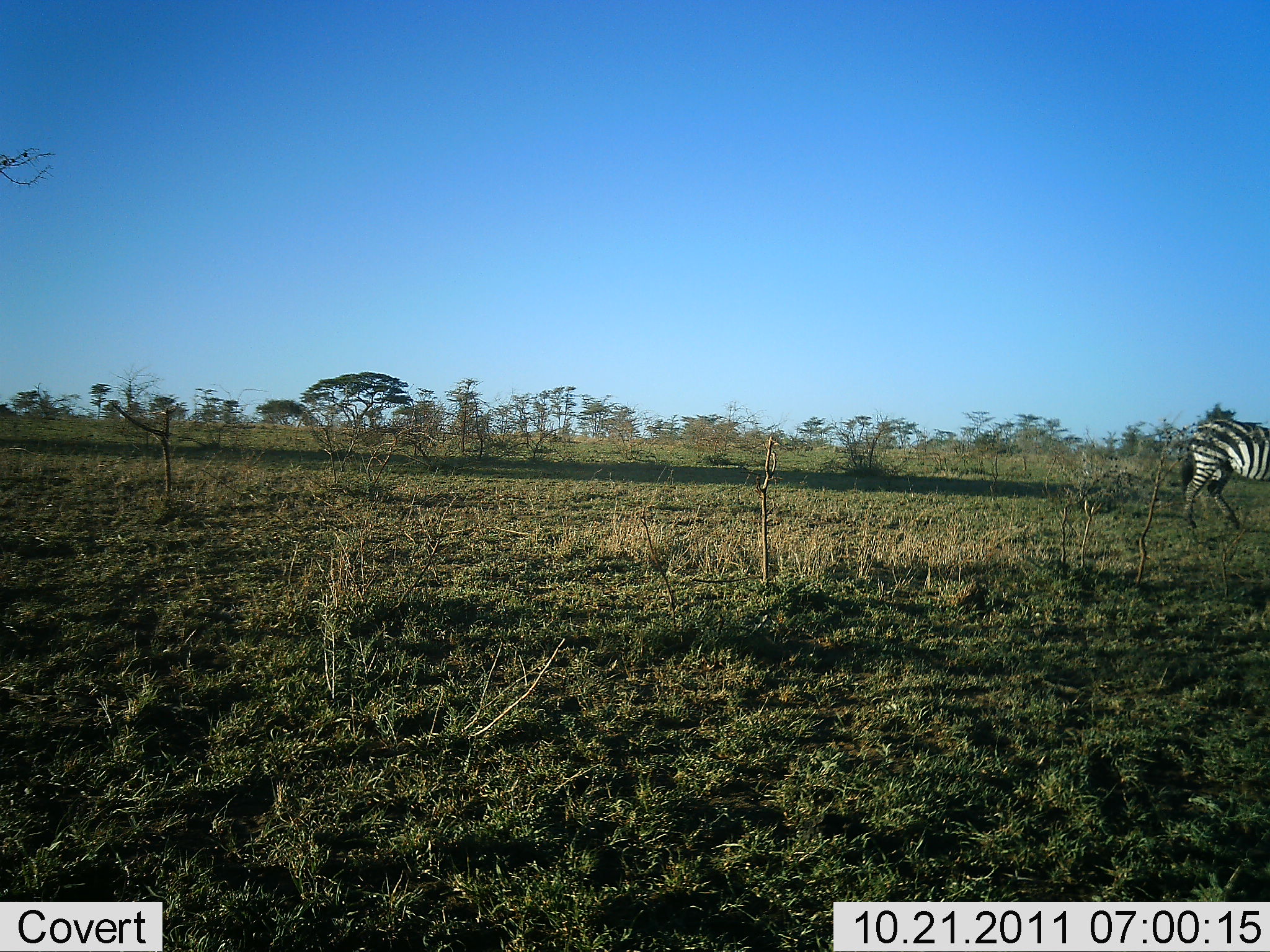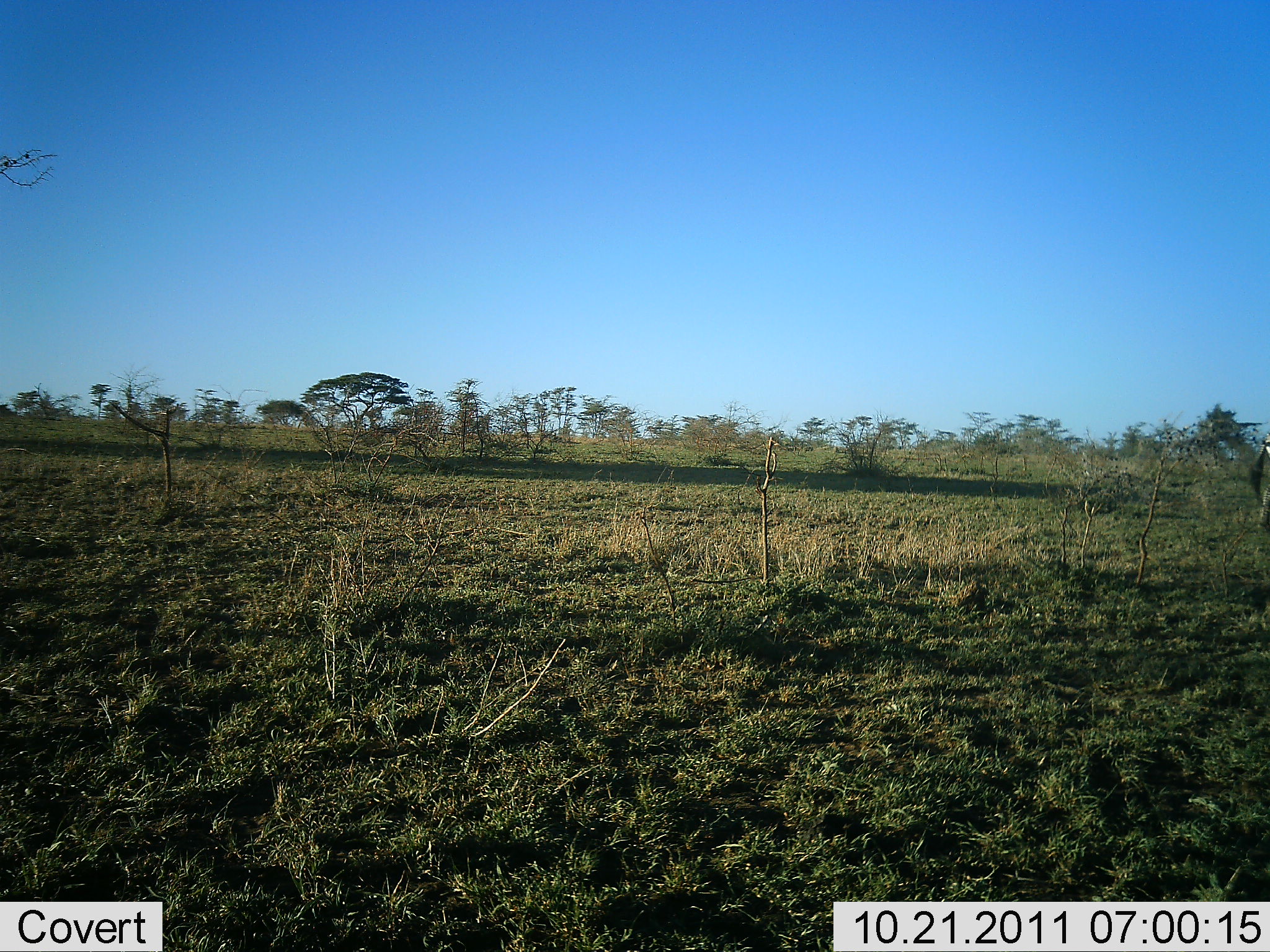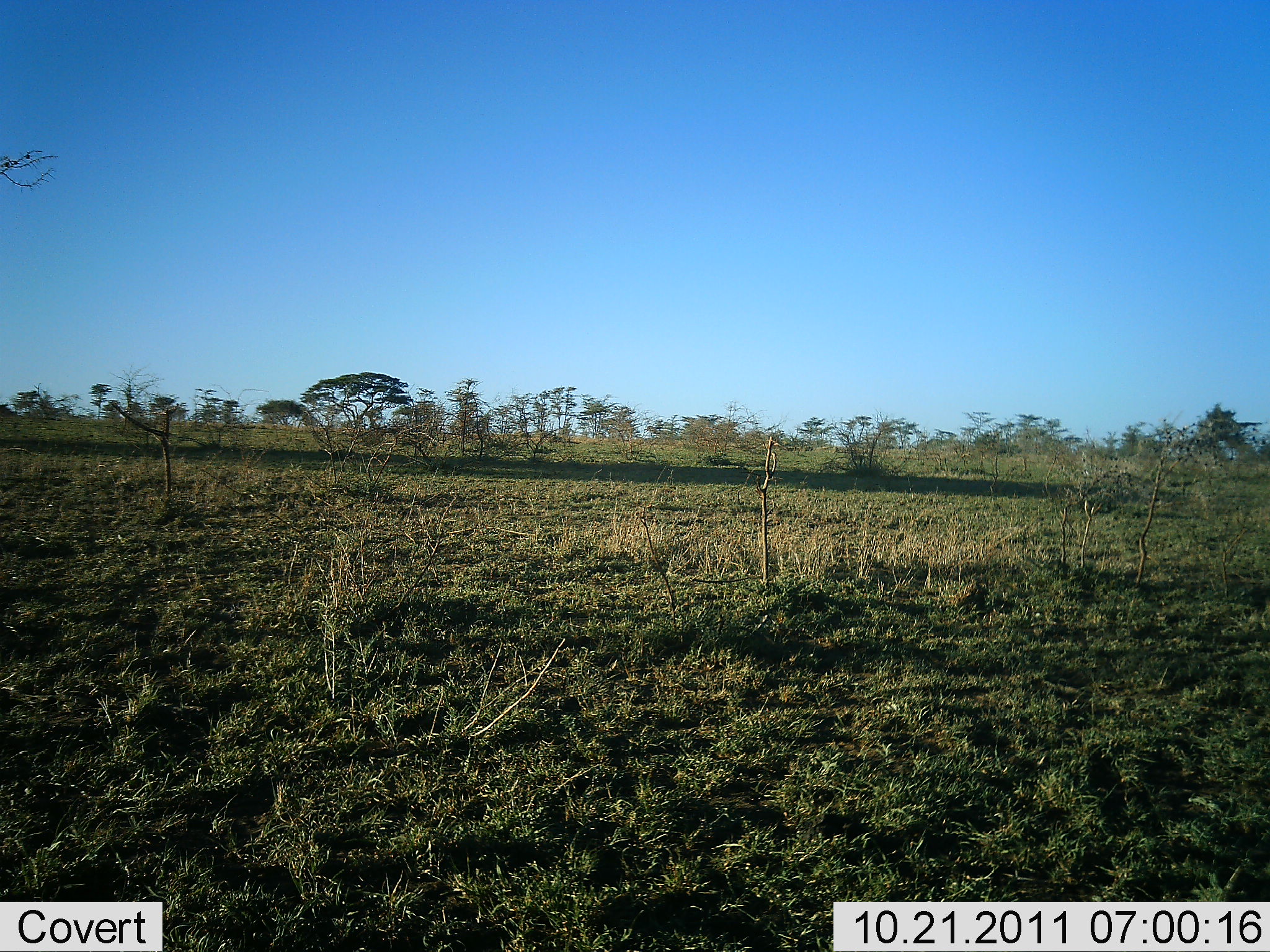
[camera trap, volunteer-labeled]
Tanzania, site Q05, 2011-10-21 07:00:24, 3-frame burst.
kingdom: Animalia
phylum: Chordata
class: Mammalia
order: Perissodactyla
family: Equidae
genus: Equus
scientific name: Equus quagga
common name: plains zebra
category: zebra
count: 1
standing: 0%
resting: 0%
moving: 100%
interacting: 0%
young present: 0%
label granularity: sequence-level